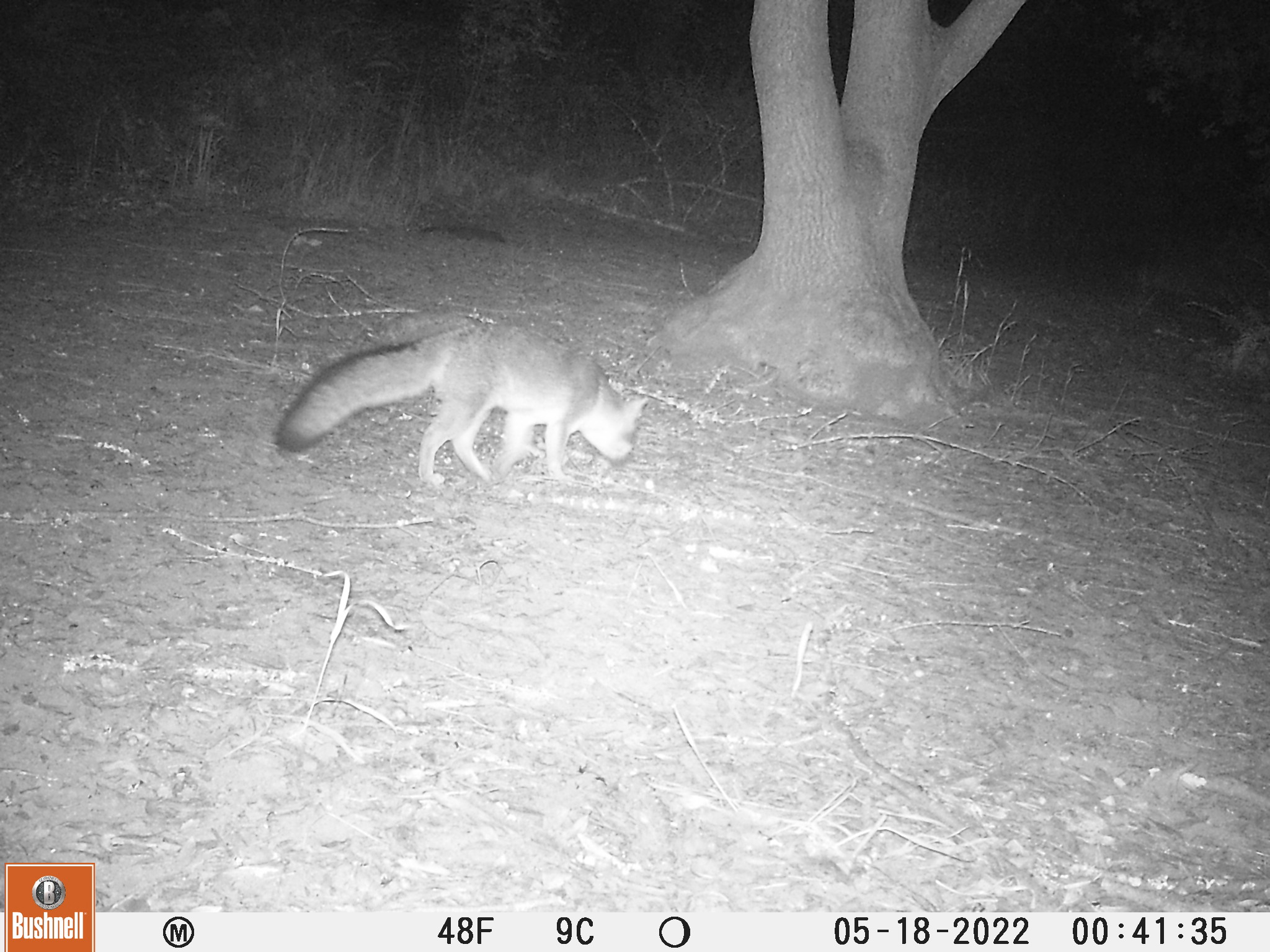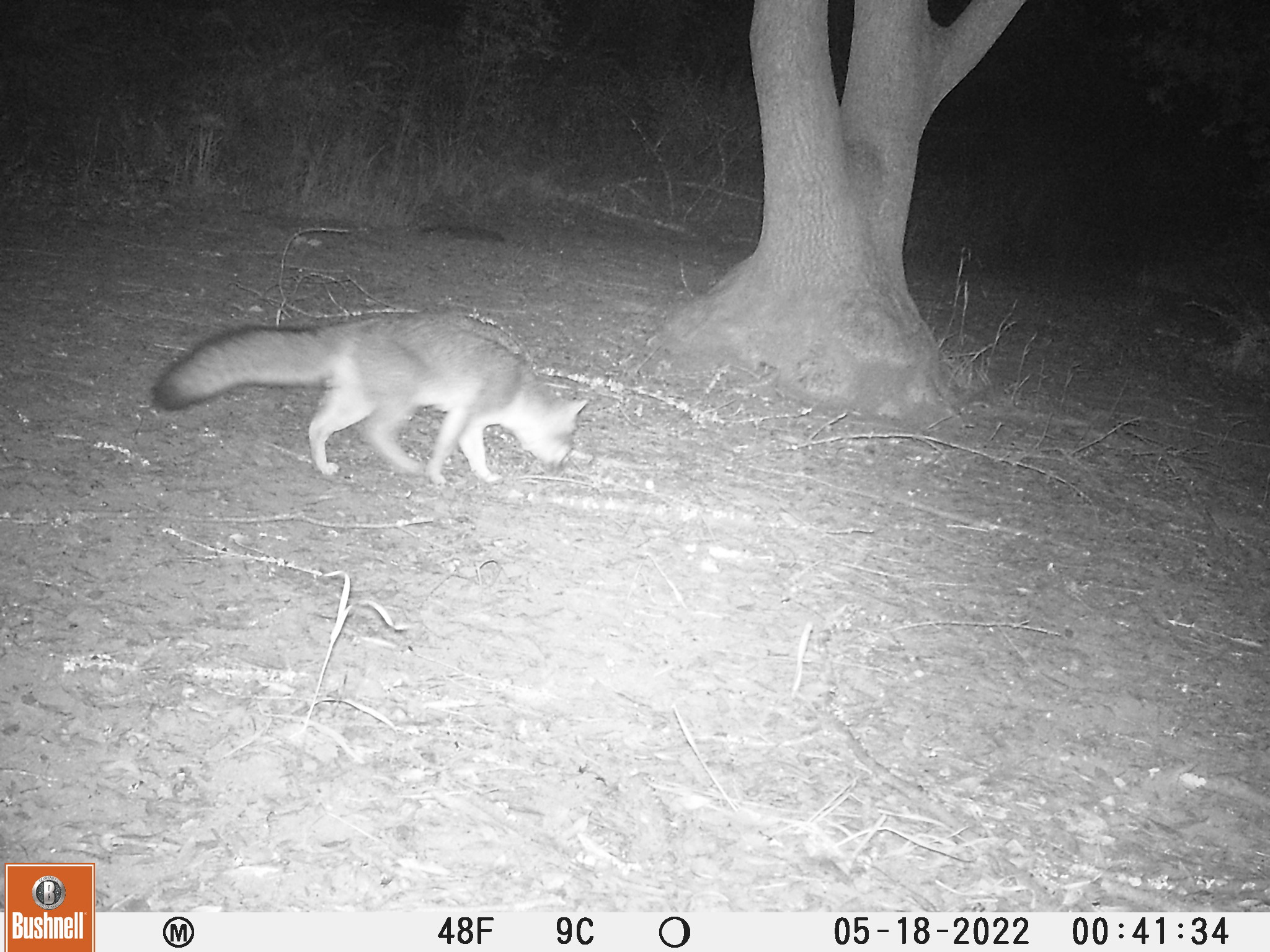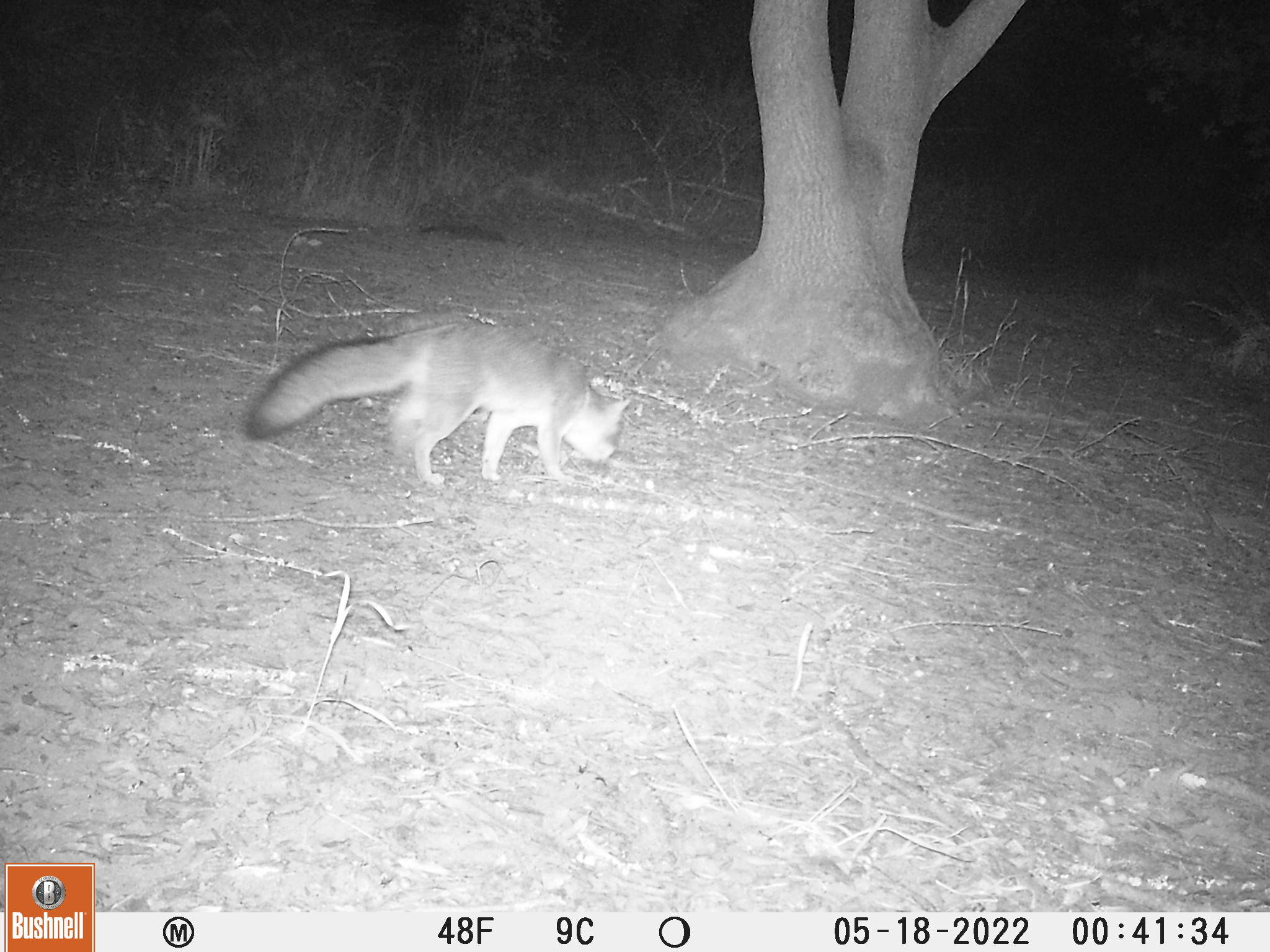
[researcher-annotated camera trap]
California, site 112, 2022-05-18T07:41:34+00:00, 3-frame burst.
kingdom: Animalia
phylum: Chordata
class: Mammalia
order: Carnivora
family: Canidae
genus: Urocyon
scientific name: Urocyon cinereoargenteus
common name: gray fox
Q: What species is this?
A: Gray fox (Urocyon cinereoargenteus).